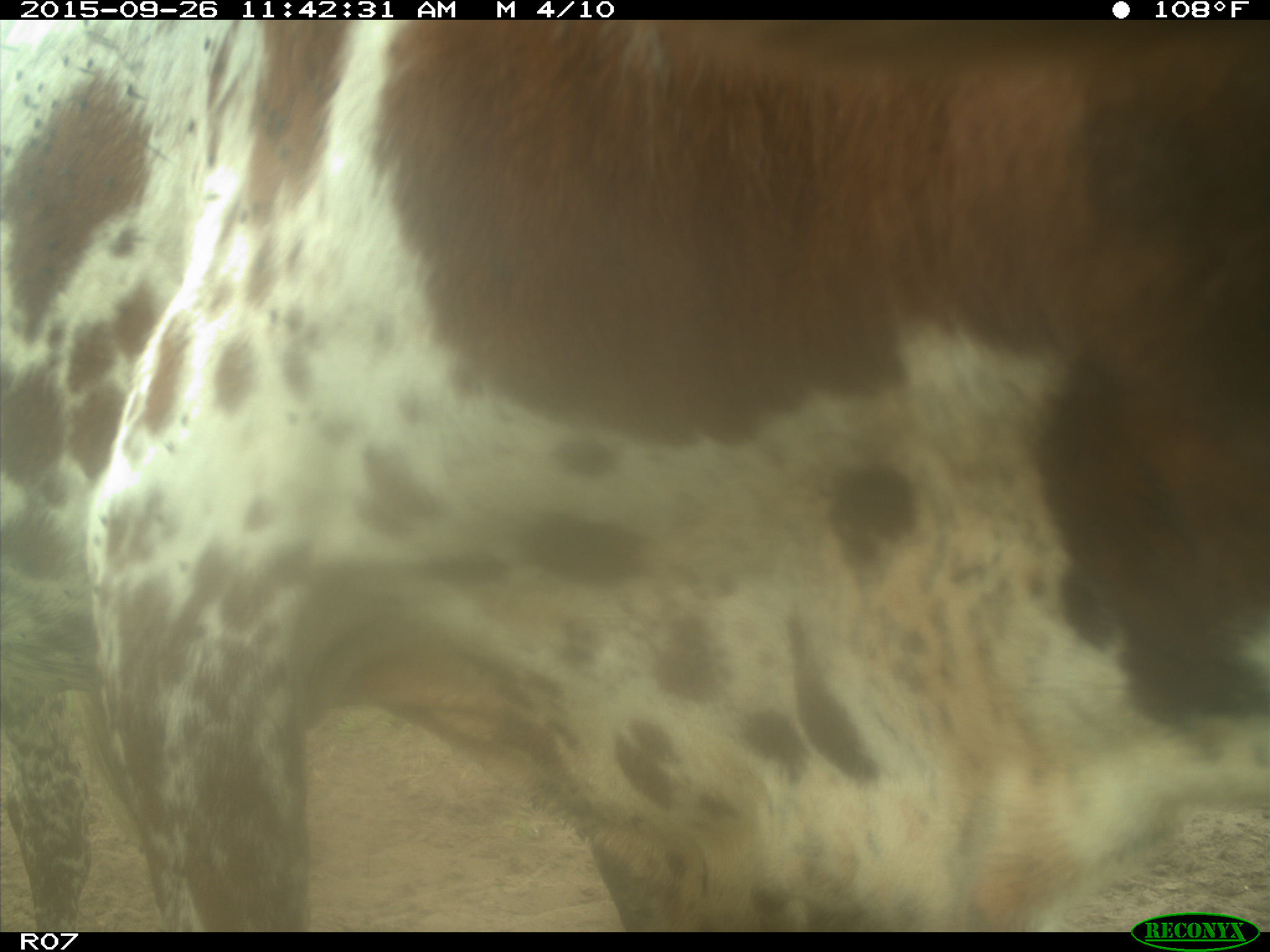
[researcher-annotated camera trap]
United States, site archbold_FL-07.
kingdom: Animalia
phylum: Chordata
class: Mammalia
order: Artiodactyla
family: Bovidae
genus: Bos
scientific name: Bos taurus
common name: domestic cow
Bos taurus (domestic cow).